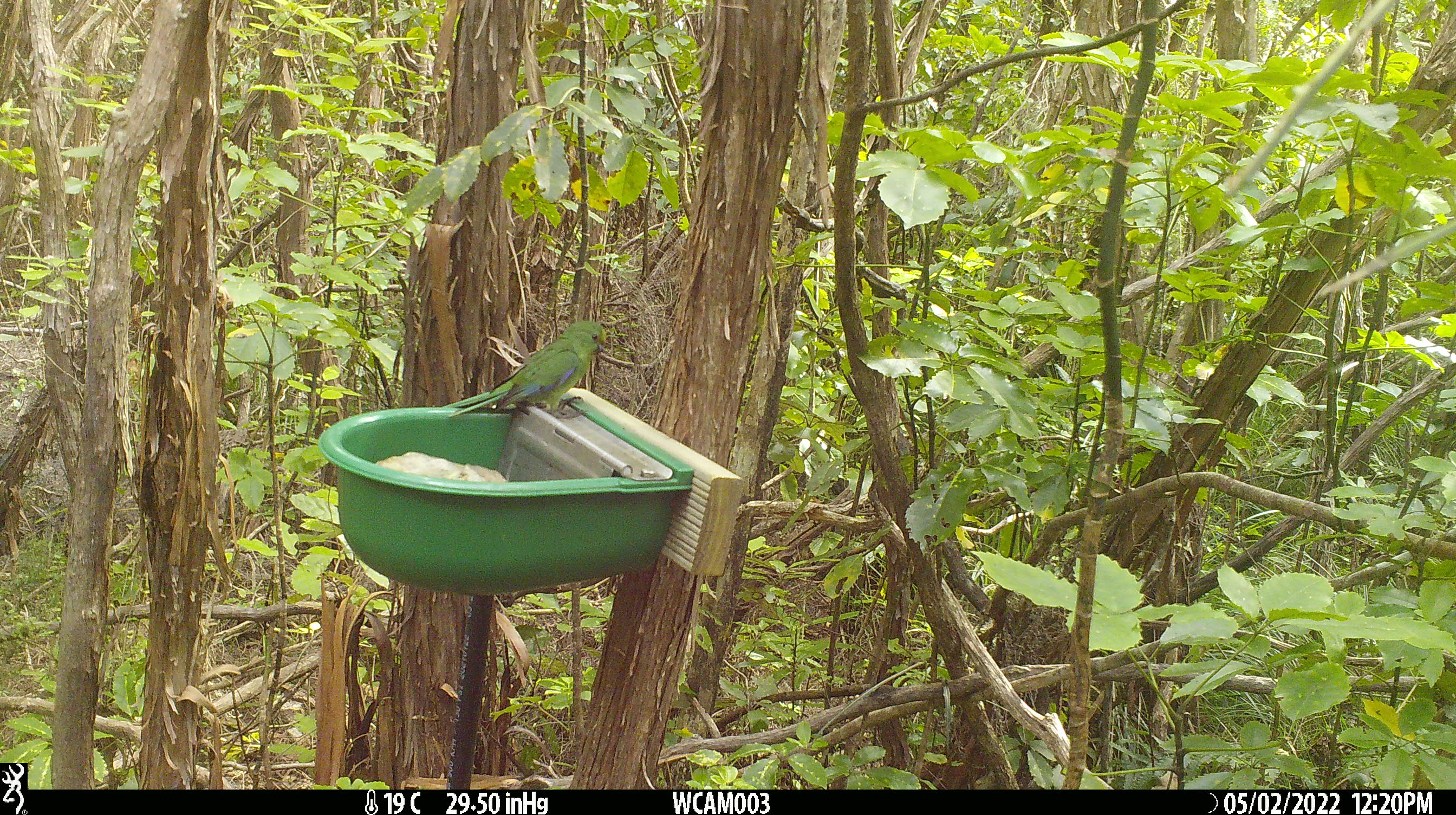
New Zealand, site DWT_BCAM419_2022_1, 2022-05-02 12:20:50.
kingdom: Animalia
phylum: Chordata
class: Aves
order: Psittaciformes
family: Psittaculidae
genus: Cyanoramphus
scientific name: Cyanoramphus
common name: parakeet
Parakeet (Cyanoramphus).